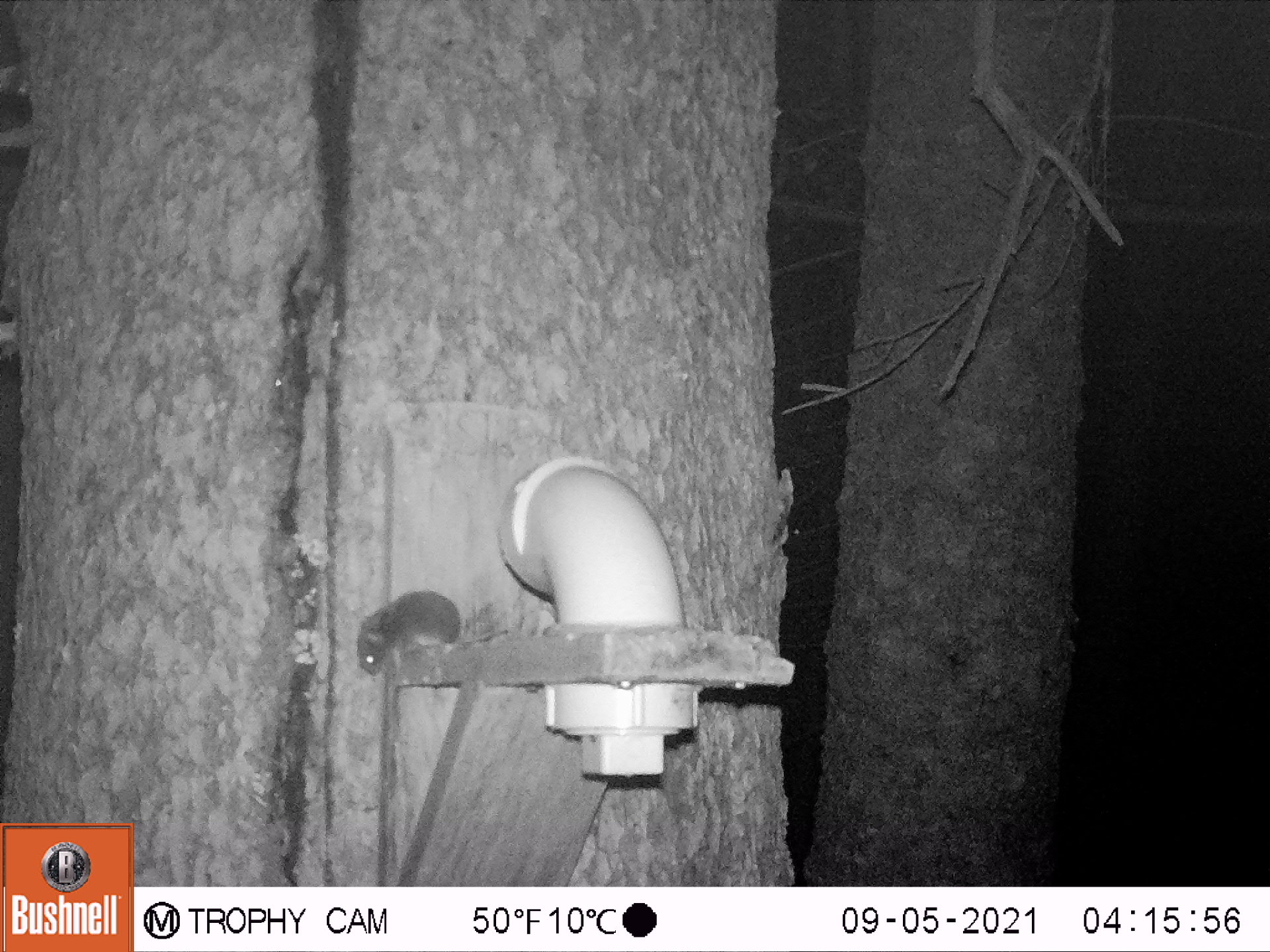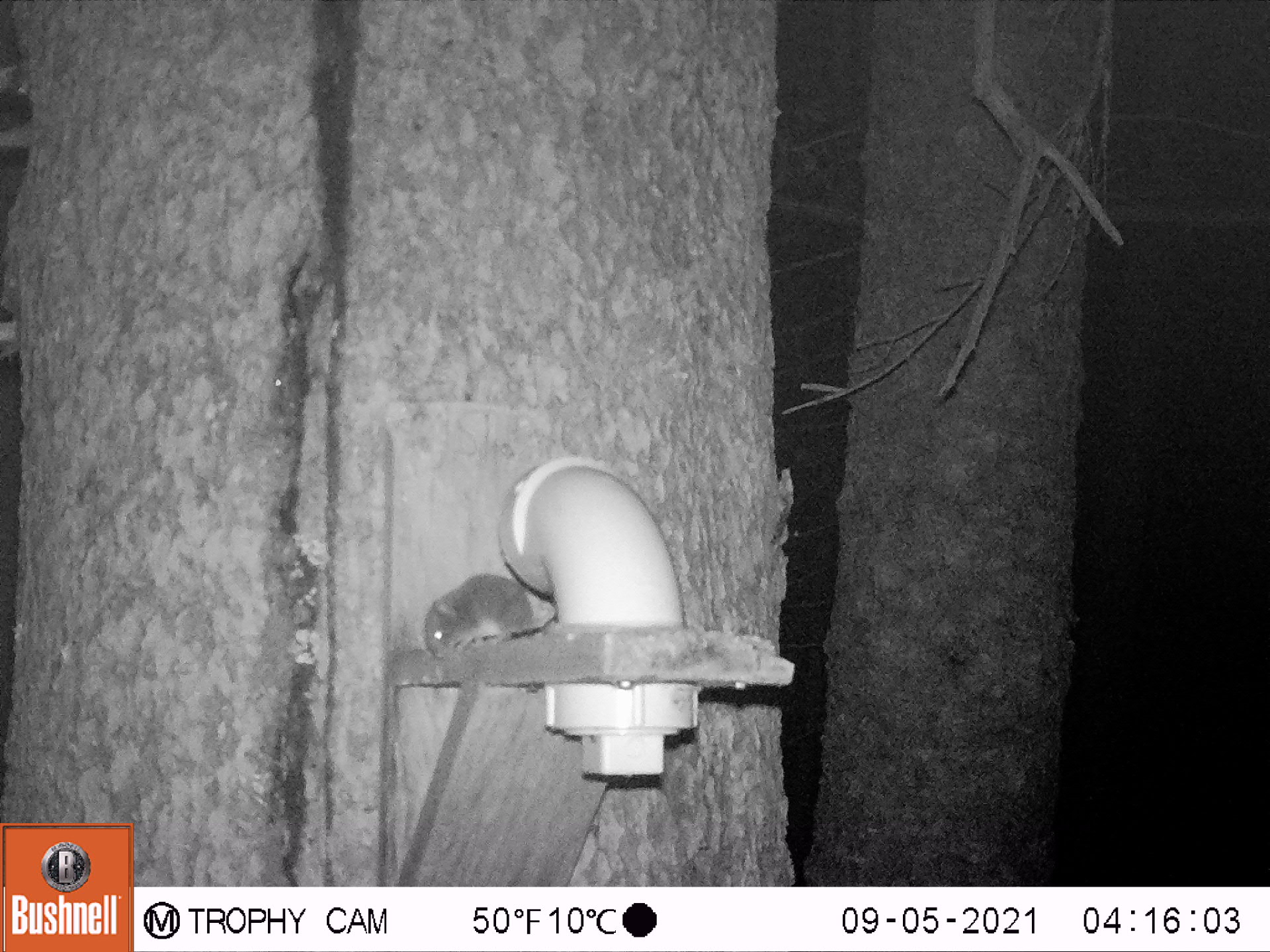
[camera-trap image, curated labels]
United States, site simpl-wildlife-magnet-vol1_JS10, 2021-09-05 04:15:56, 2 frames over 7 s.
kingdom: Animalia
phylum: Chordata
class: Mammalia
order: Rodentia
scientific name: Rodentia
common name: mouse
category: mouse sp.